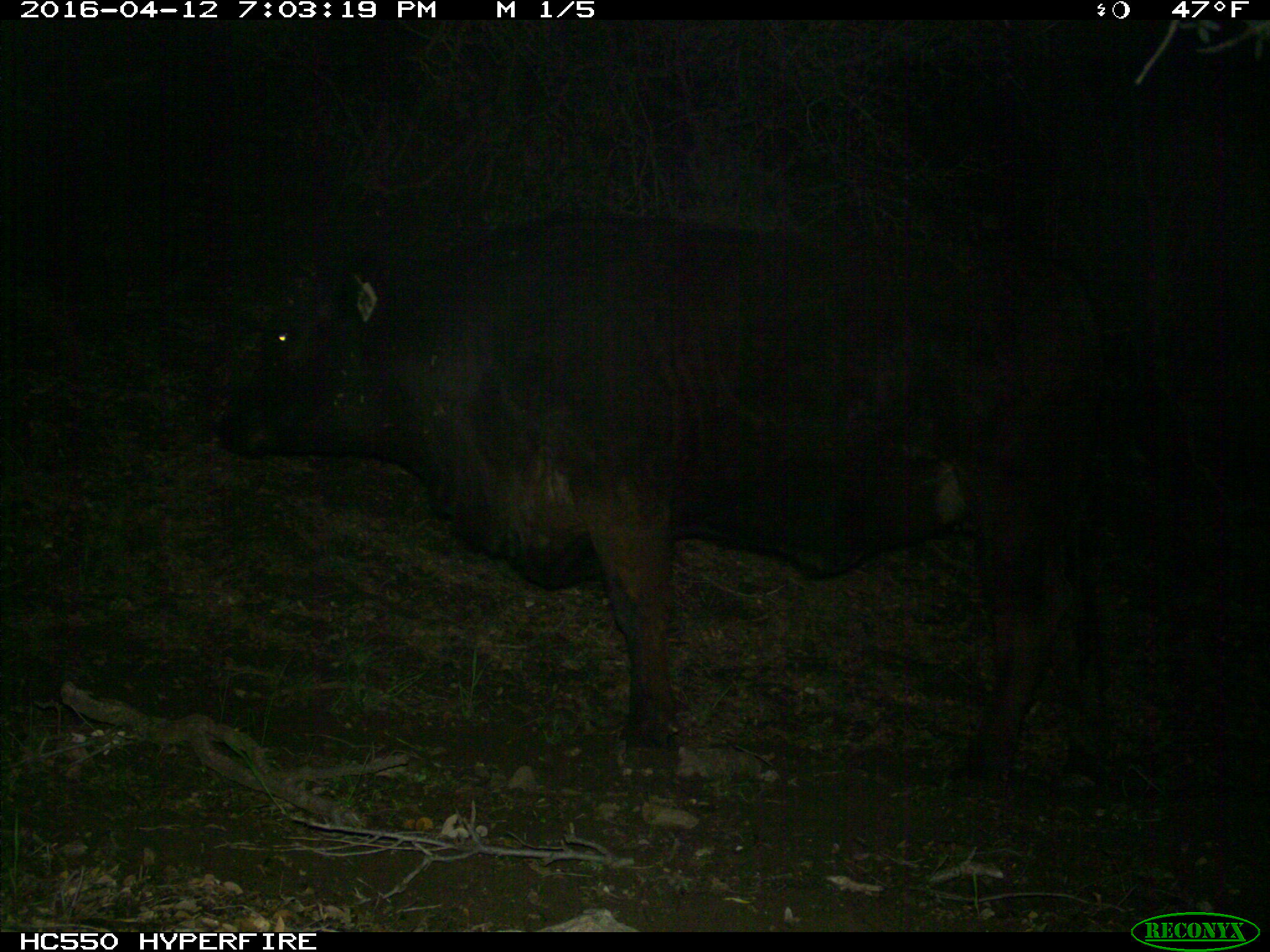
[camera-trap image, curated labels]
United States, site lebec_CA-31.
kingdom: Animalia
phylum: Chordata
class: Mammalia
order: Artiodactyla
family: Bovidae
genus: Bos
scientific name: Bos taurus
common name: domestic cow